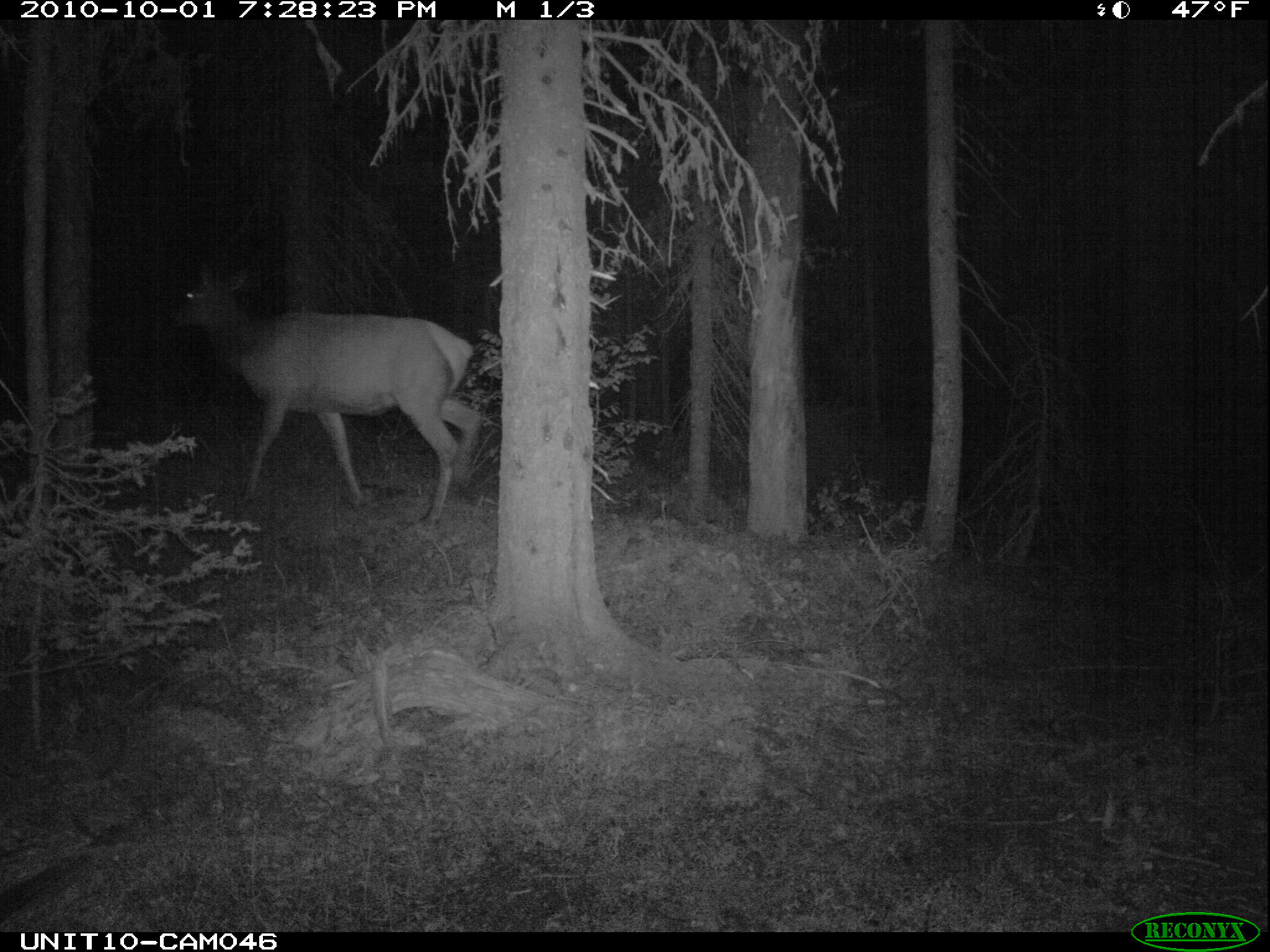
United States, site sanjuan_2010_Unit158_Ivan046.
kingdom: Animalia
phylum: Chordata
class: Mammalia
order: Artiodactyla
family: Cervidae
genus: Cervus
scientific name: Cervus elaphus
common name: red deer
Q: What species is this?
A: Cervus elaphus (red deer).